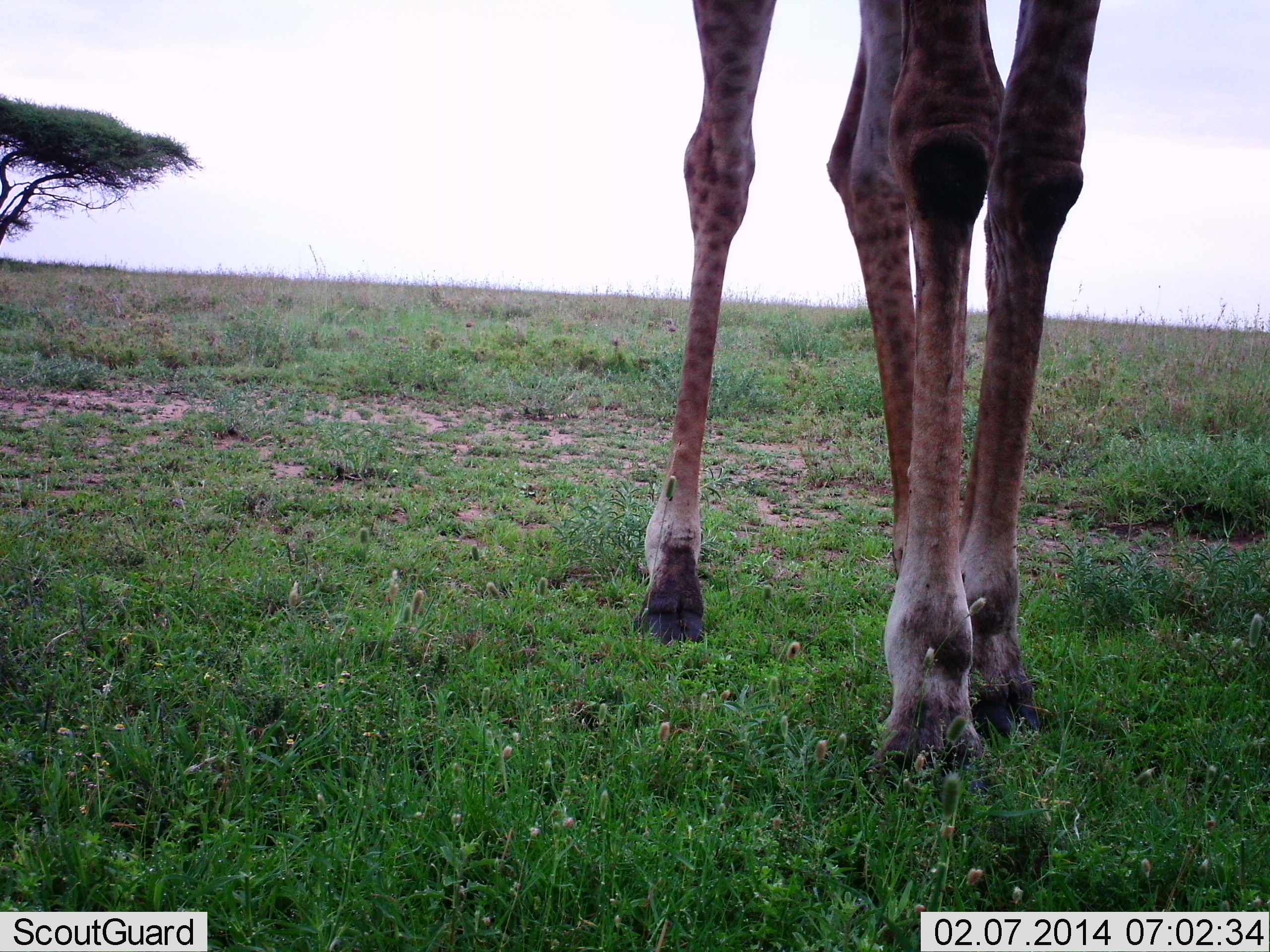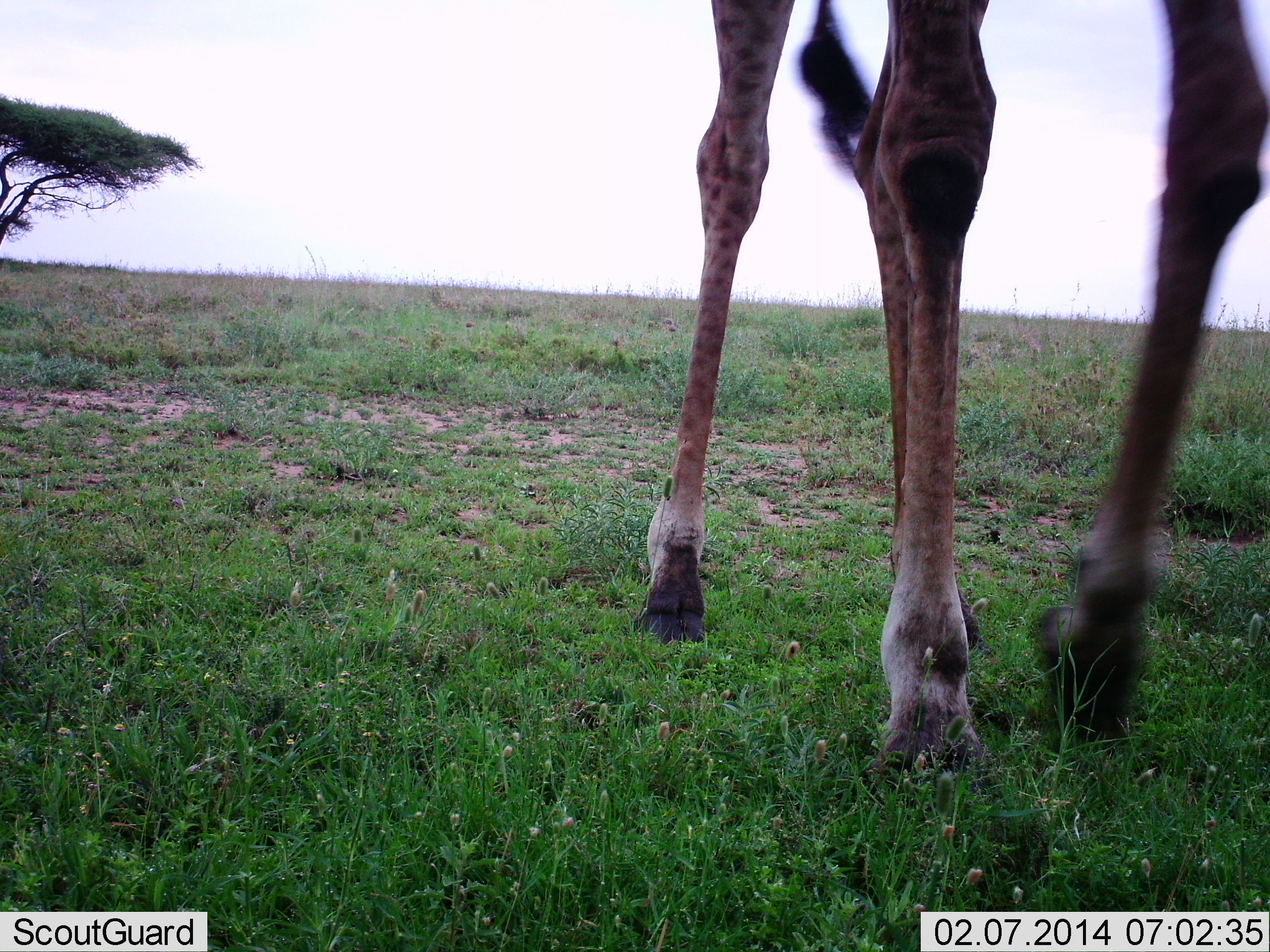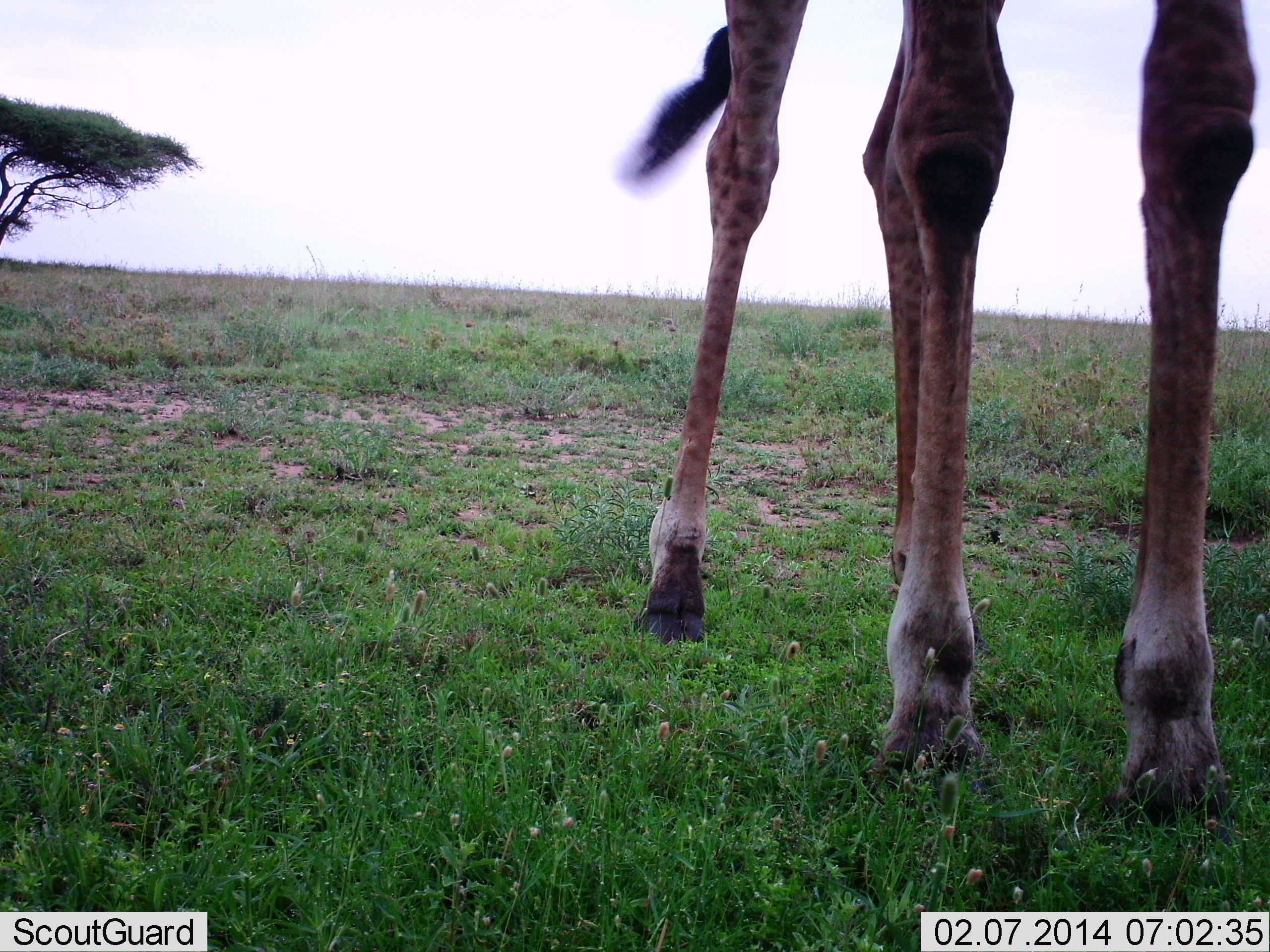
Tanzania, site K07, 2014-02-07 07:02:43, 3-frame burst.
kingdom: Animalia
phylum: Chordata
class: Mammalia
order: Artiodactyla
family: Giraffidae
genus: Giraffa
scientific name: Giraffa camelopardalis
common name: giraffe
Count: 1.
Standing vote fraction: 60%.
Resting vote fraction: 0%.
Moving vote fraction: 40%.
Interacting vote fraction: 0%.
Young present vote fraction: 0%.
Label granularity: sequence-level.